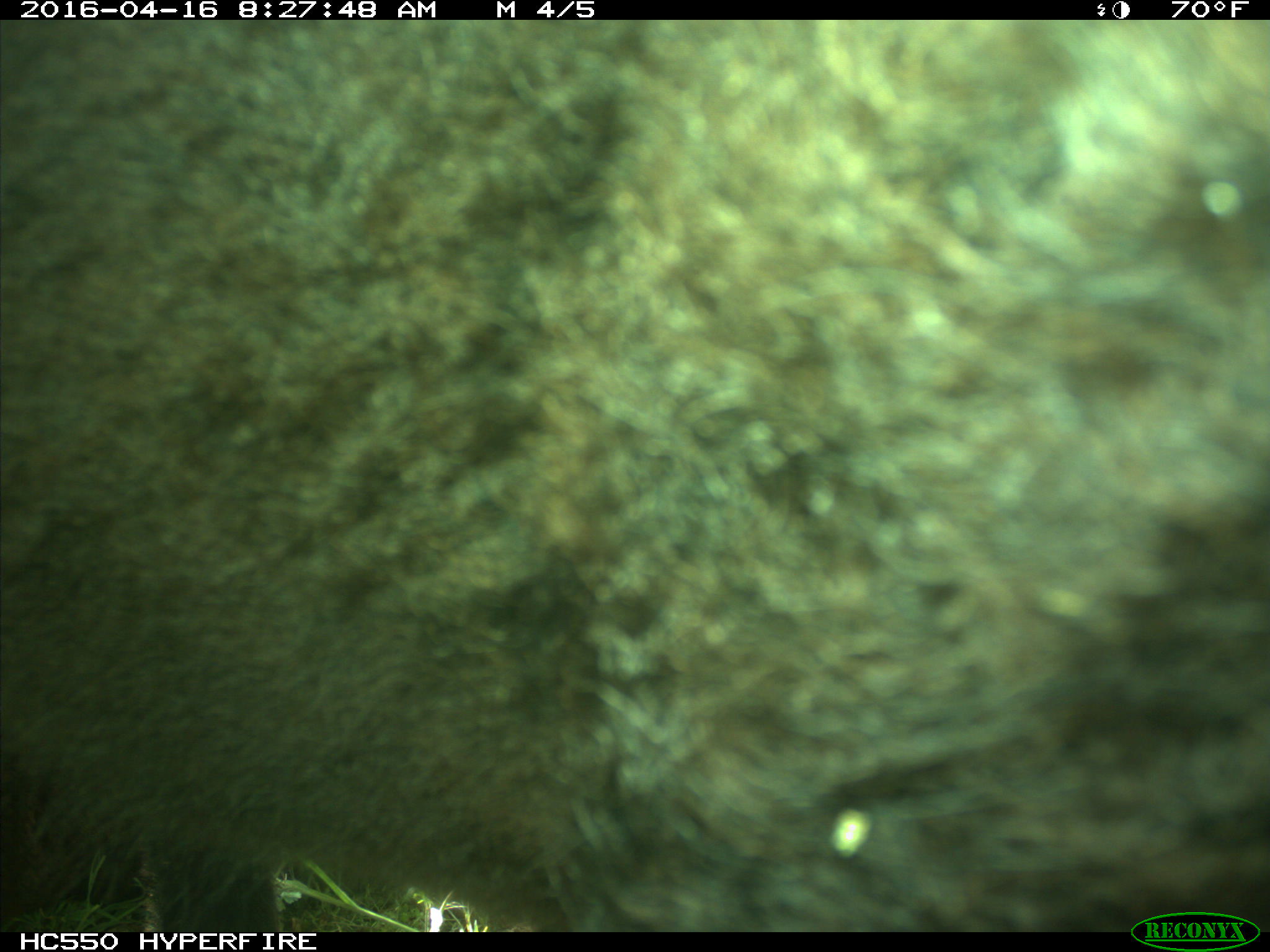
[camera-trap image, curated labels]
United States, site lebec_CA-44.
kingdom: Animalia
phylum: Chordata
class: Mammalia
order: Artiodactyla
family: Bovidae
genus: Bos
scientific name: Bos taurus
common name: domestic cow